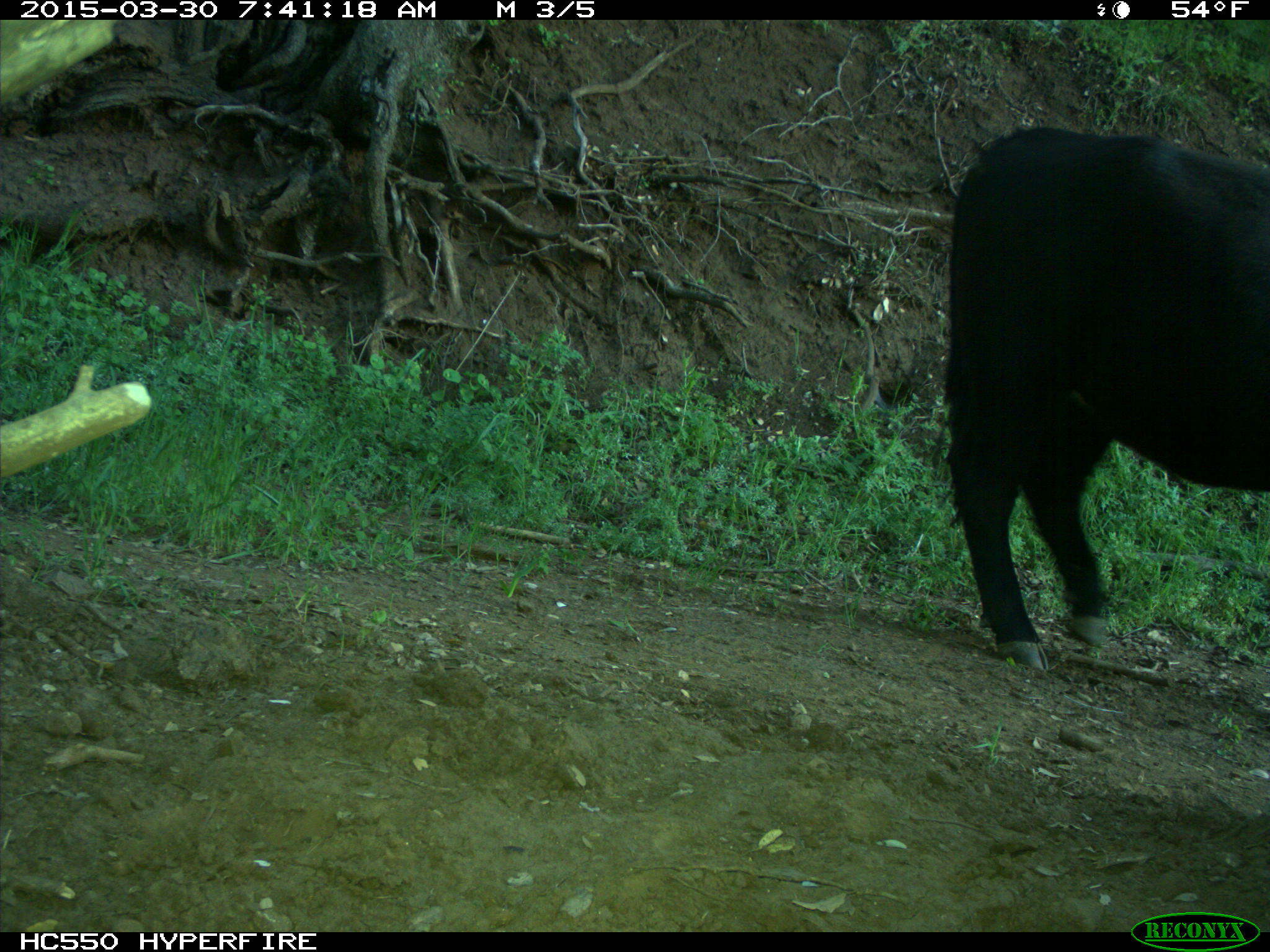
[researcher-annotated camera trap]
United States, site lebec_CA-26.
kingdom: Animalia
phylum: Chordata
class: Mammalia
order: Artiodactyla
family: Bovidae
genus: Bos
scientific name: Bos taurus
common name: domestic cow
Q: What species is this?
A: Bos taurus (domestic cow).